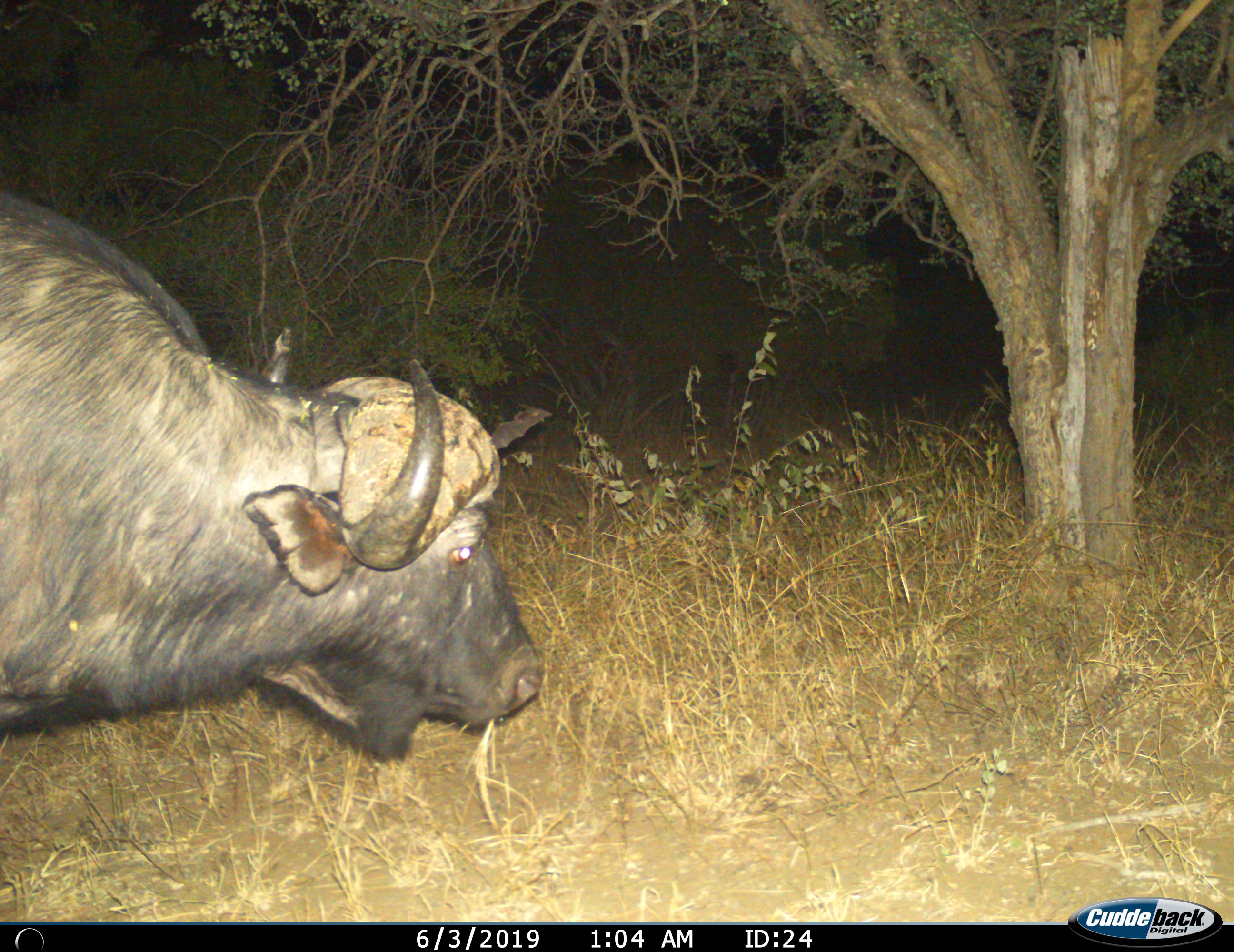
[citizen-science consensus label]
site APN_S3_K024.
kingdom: Animalia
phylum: Chordata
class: Mammalia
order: Artiodactyla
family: Bovidae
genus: Syncerus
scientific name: Syncerus caffer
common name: african buffalo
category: buffalo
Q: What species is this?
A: Buffalo (african buffalo) (Syncerus caffer).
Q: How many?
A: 1.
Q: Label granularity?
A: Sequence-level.